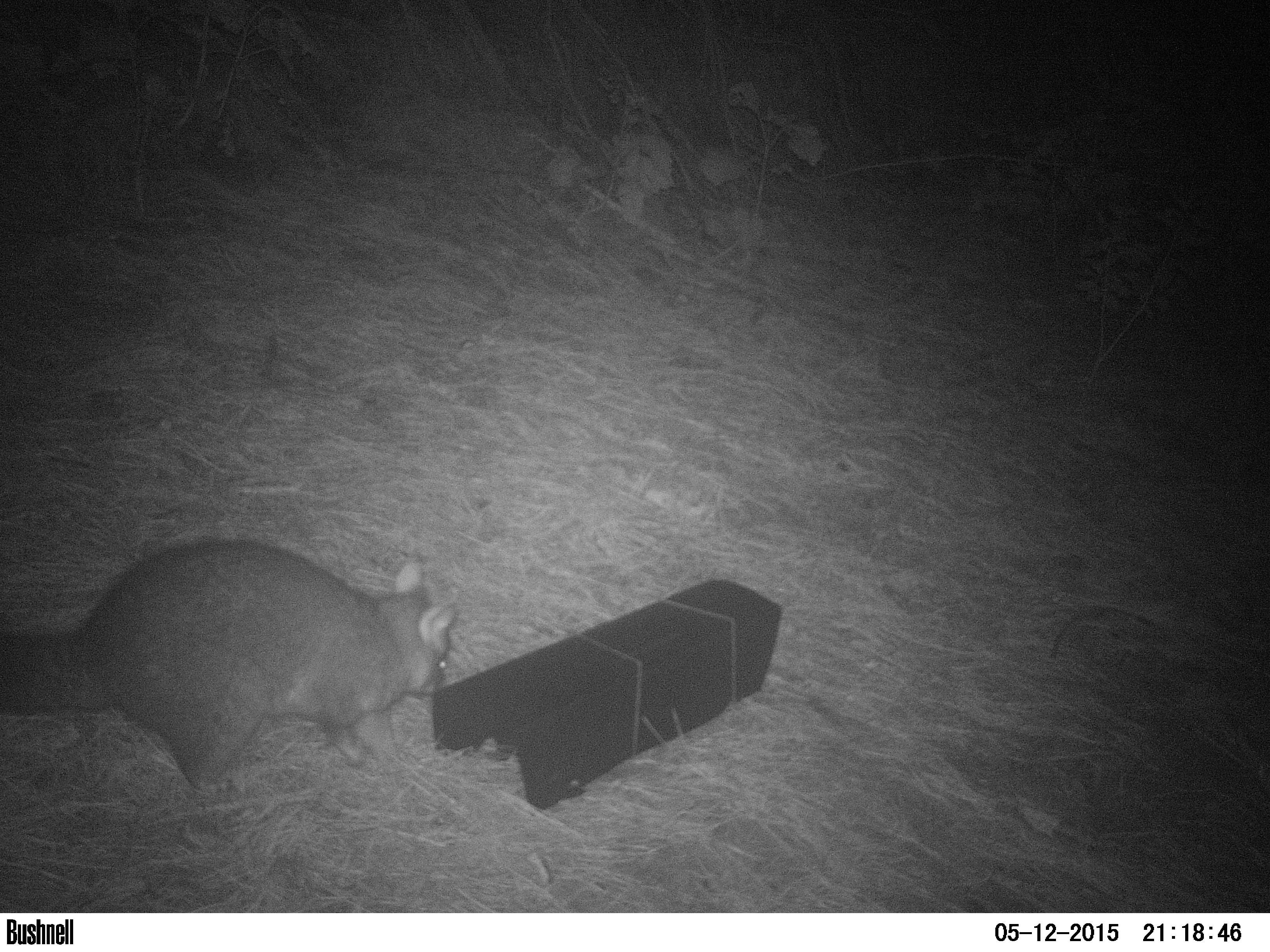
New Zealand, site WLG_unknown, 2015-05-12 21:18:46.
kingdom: Animalia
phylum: Chordata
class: Mammalia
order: Diprotodontia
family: Phalangeridae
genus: Trichosurus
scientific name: Trichosurus vulpecula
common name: common brushtail possum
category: possum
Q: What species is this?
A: Possum (common brushtail possum) (Trichosurus vulpecula).